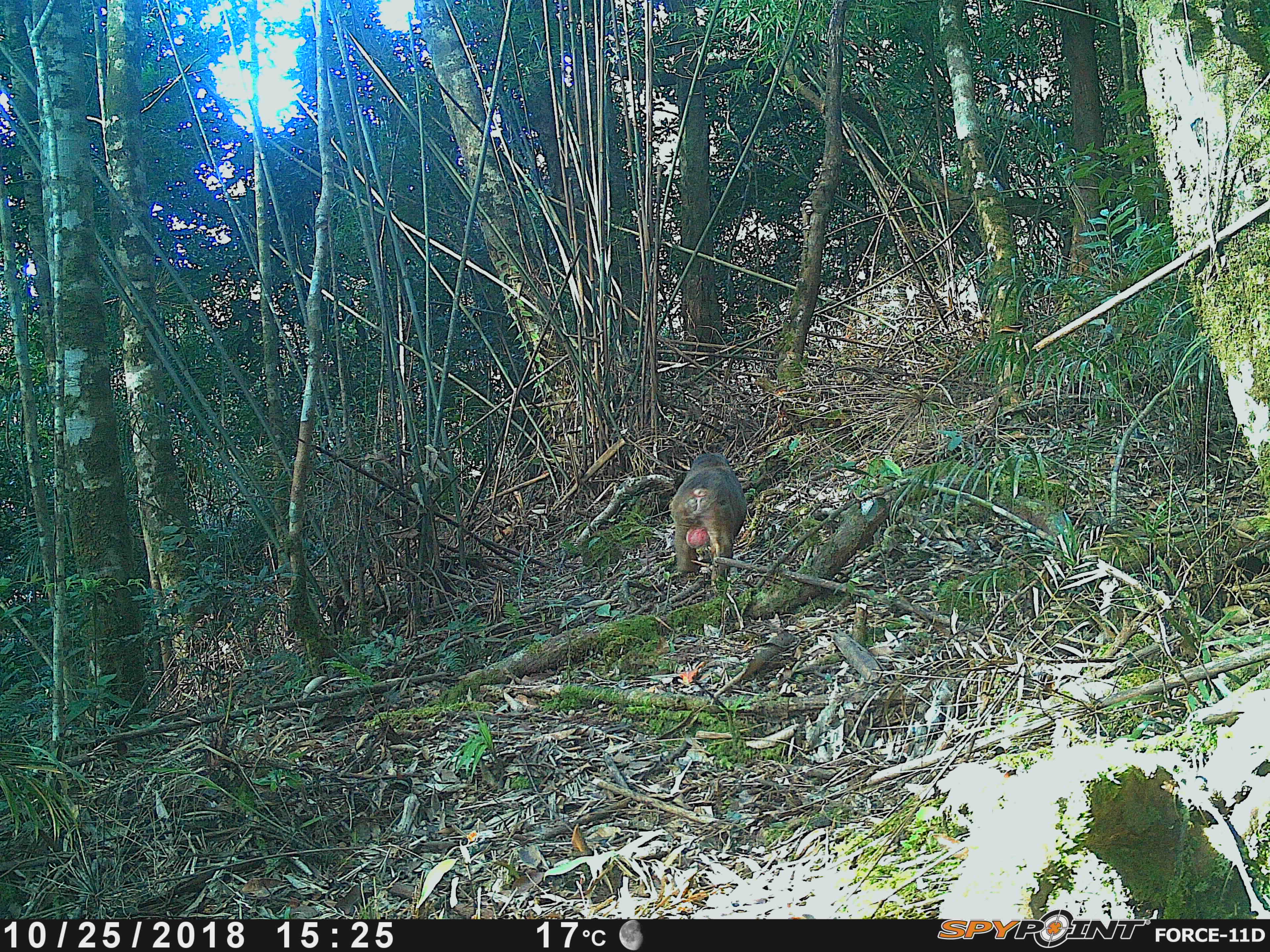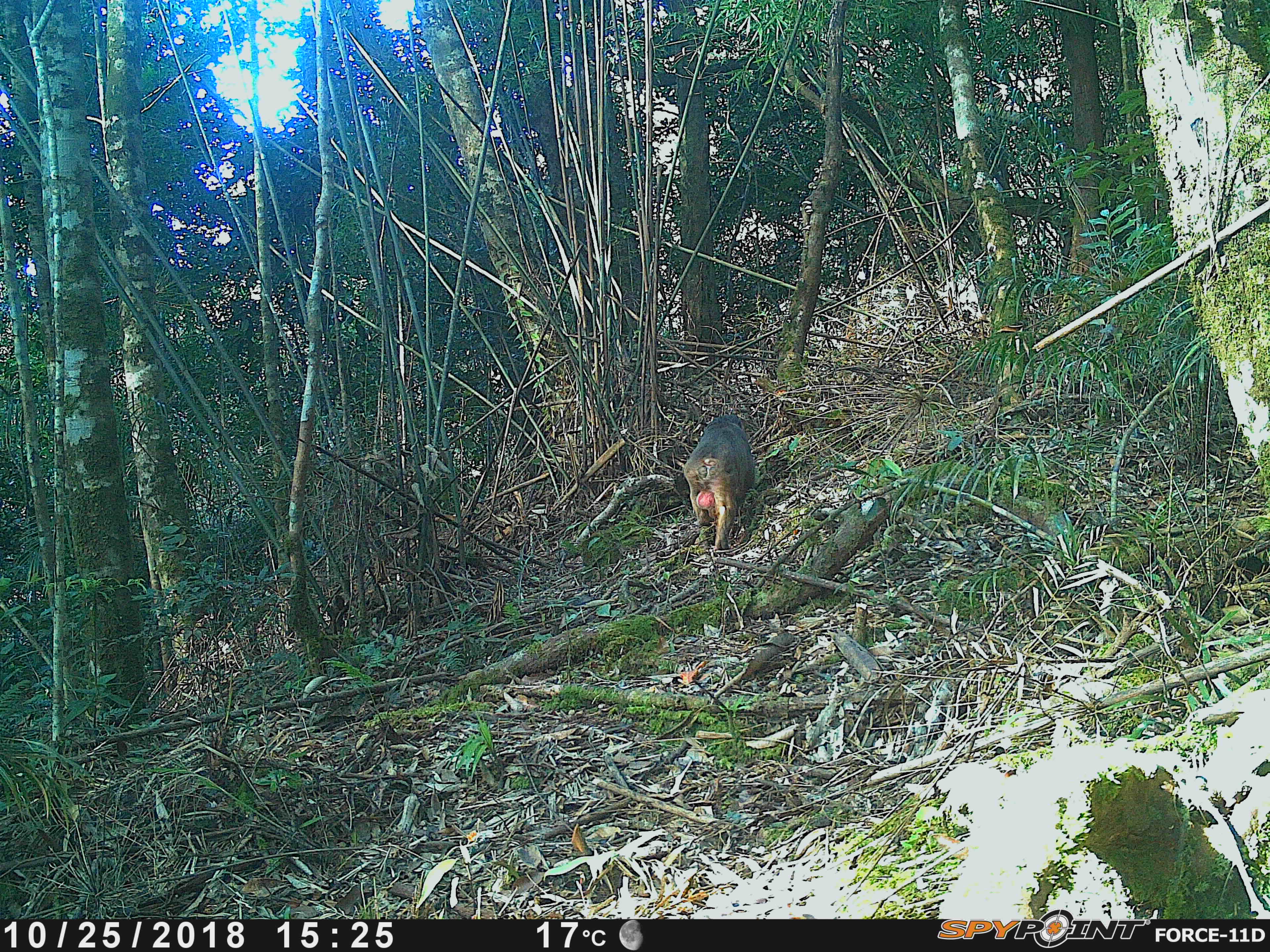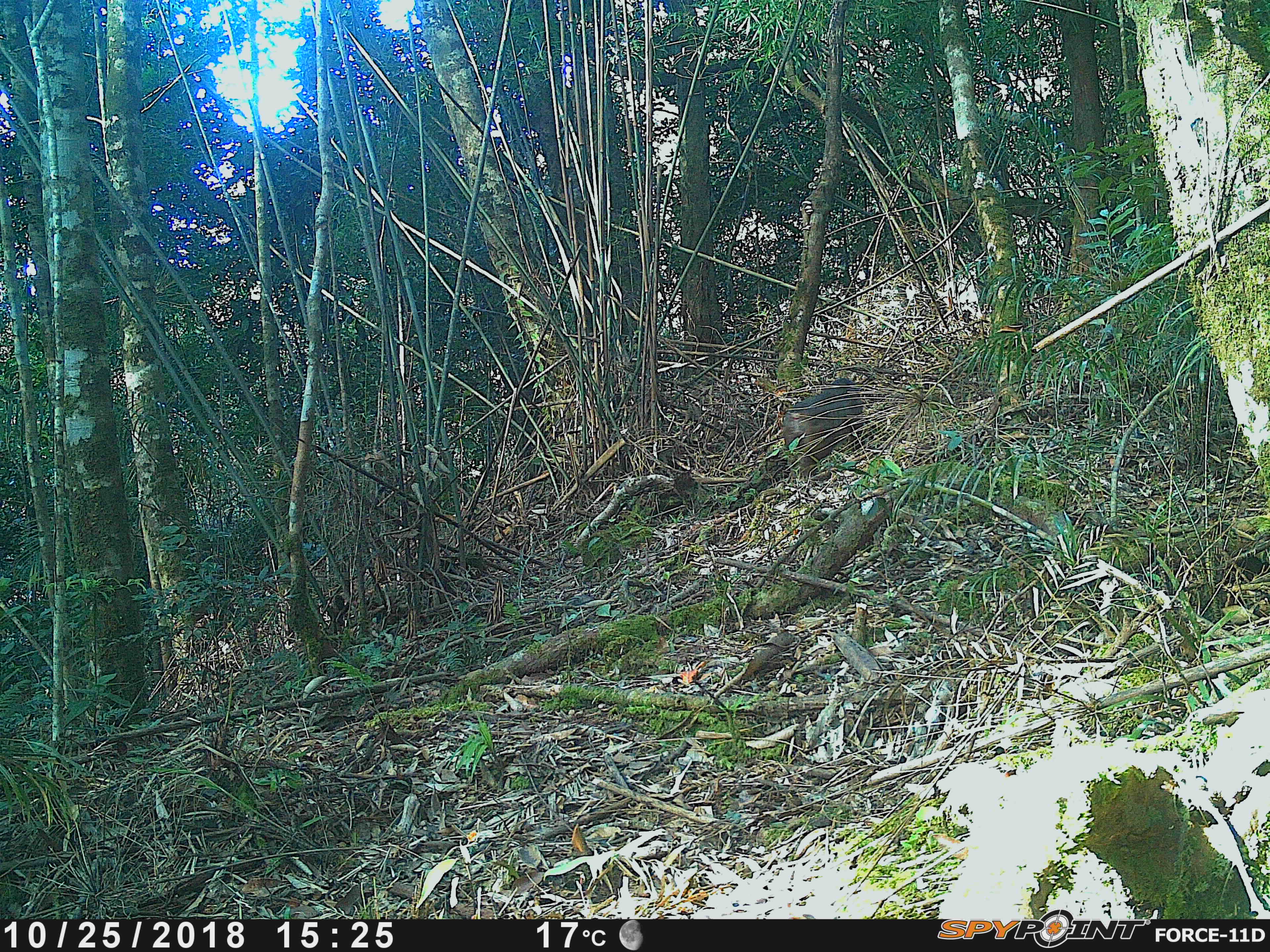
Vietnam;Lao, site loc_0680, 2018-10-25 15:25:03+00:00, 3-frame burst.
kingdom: Animalia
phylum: Chordata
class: Mammalia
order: Primates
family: Cercopithecidae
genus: Macaca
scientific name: Macaca arctoides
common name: stump-tailed macaque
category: stump tailed macaque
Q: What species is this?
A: Stump tailed macaque (stump-tailed macaque) (Macaca arctoides).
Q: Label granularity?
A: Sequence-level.